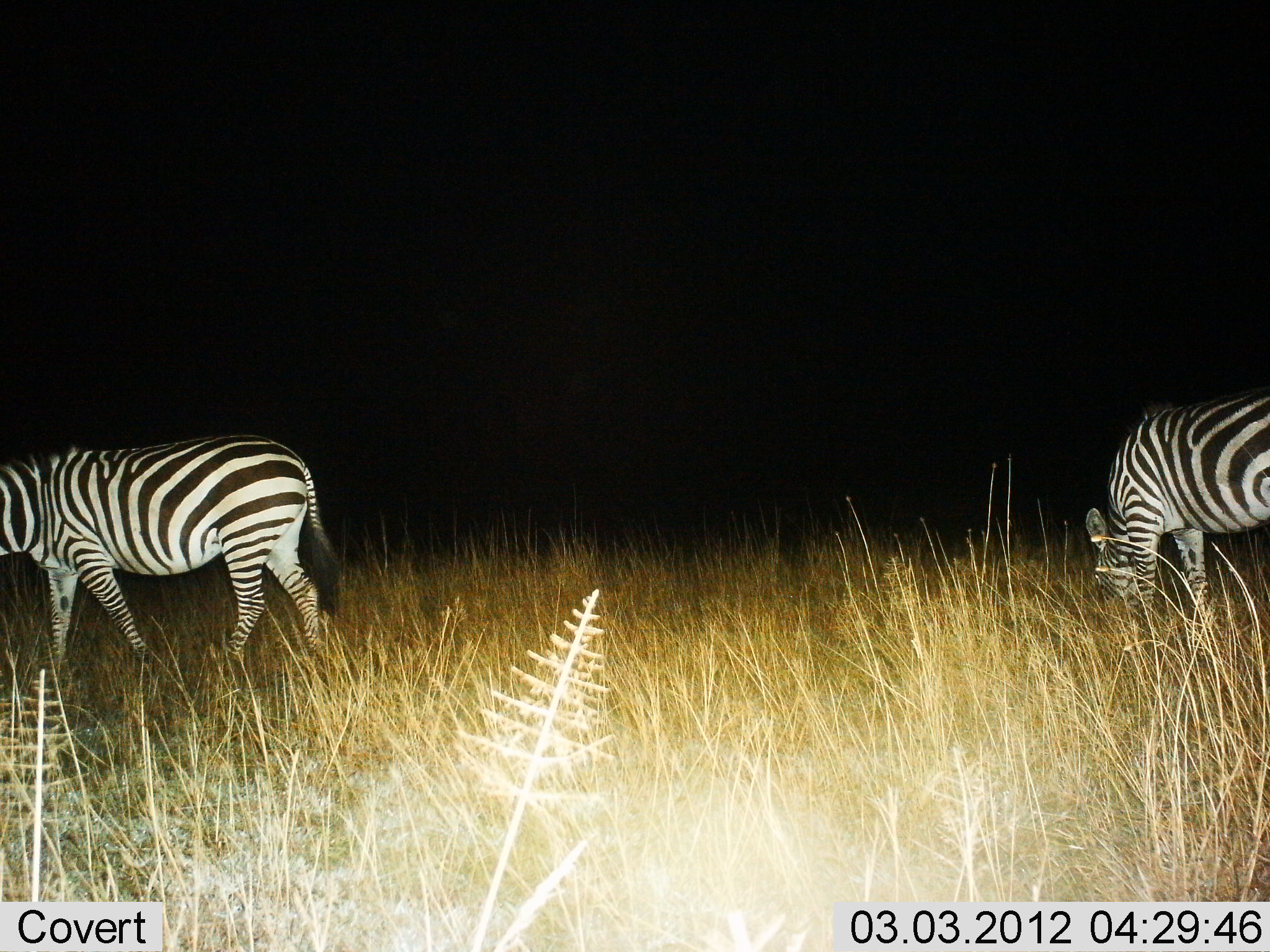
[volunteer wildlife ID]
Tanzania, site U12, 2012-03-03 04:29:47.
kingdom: Animalia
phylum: Chordata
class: Mammalia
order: Perissodactyla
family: Equidae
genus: Equus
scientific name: Equus quagga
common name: plains zebra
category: zebra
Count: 2.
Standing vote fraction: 18%.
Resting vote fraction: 0%.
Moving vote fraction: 41%.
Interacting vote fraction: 0%.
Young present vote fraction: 0%.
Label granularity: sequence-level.